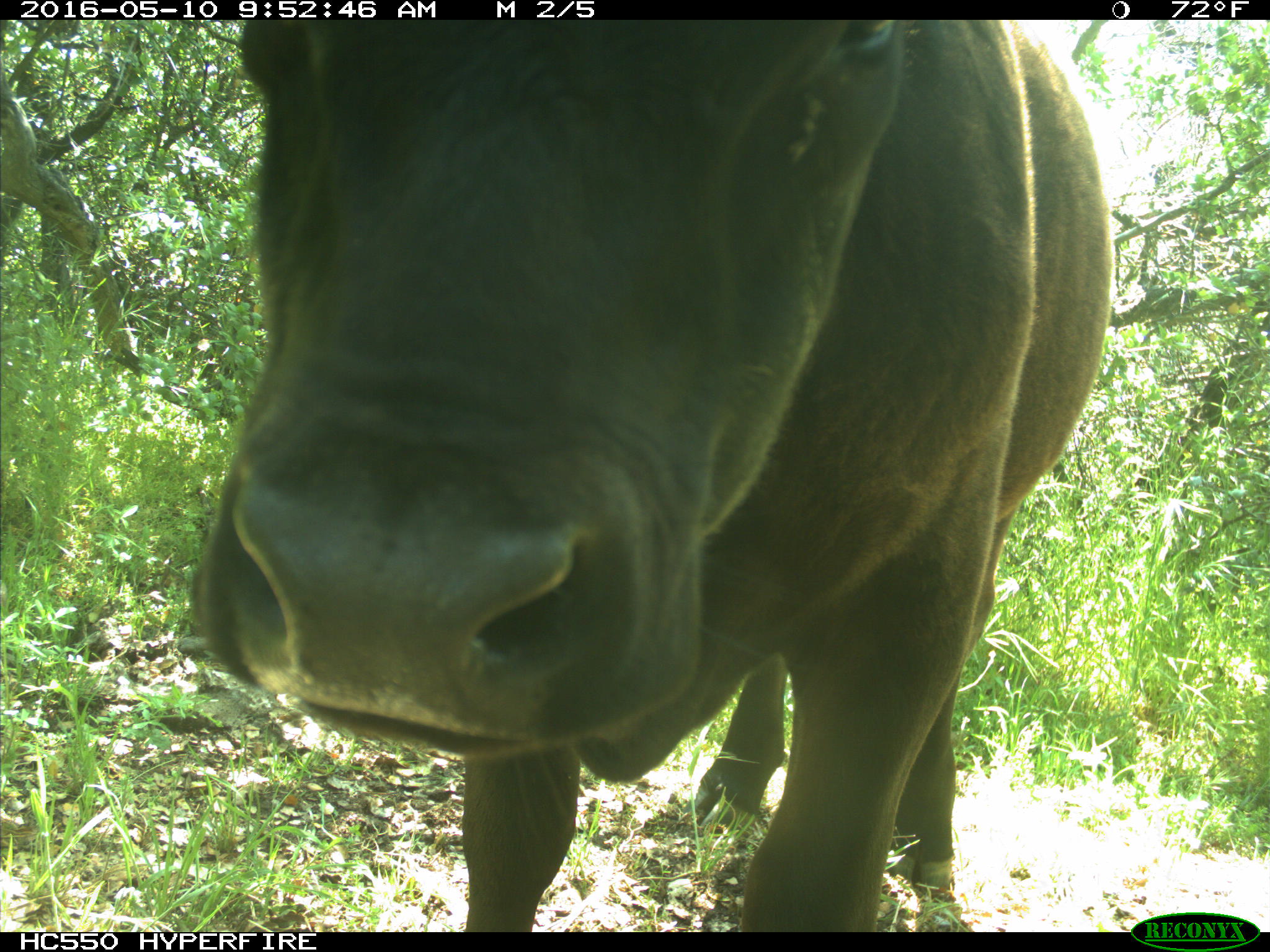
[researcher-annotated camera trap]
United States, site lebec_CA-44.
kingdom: Animalia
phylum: Chordata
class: Mammalia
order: Artiodactyla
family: Bovidae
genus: Bos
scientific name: Bos taurus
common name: domestic cow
Bos taurus (domestic cow).